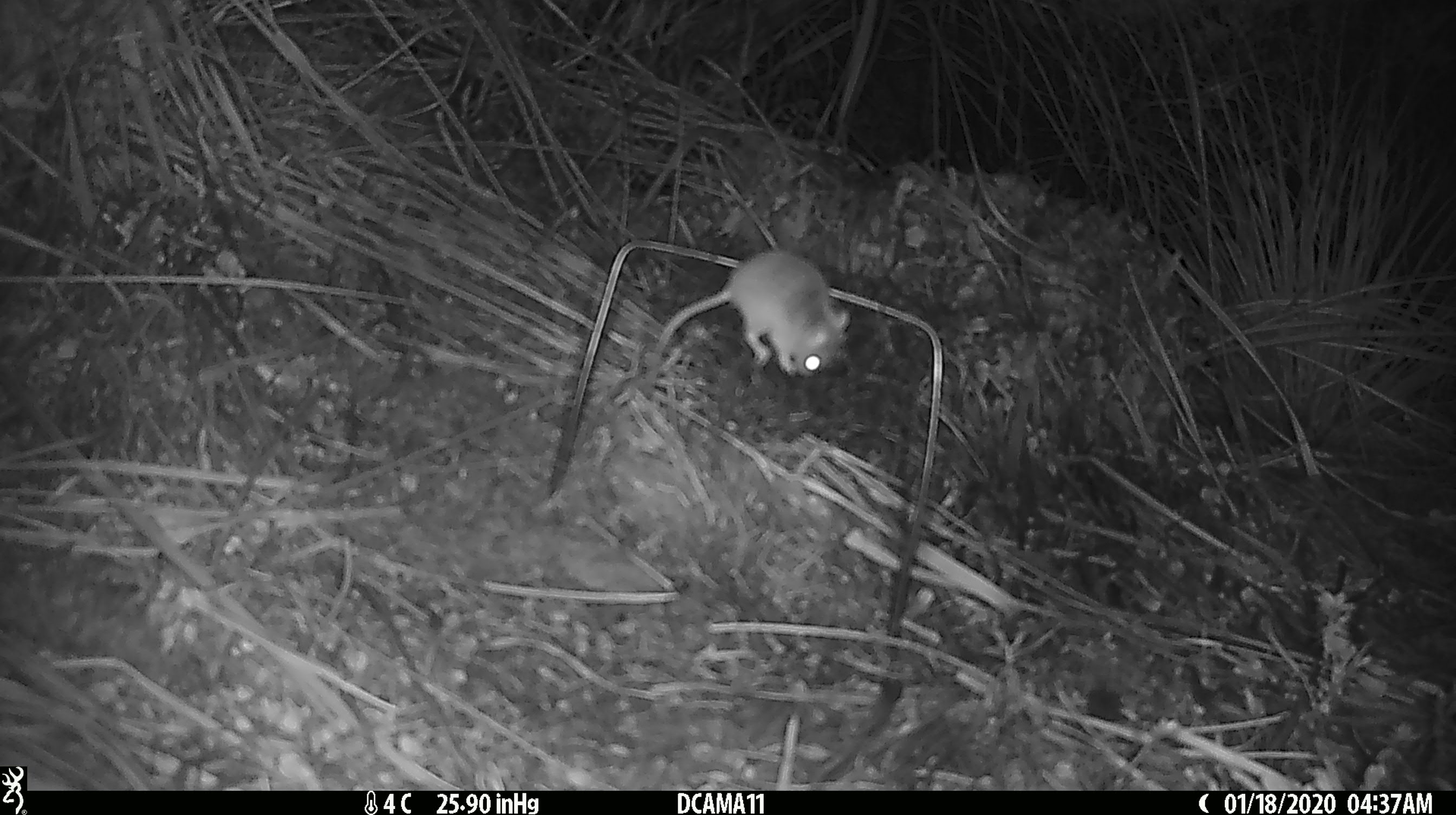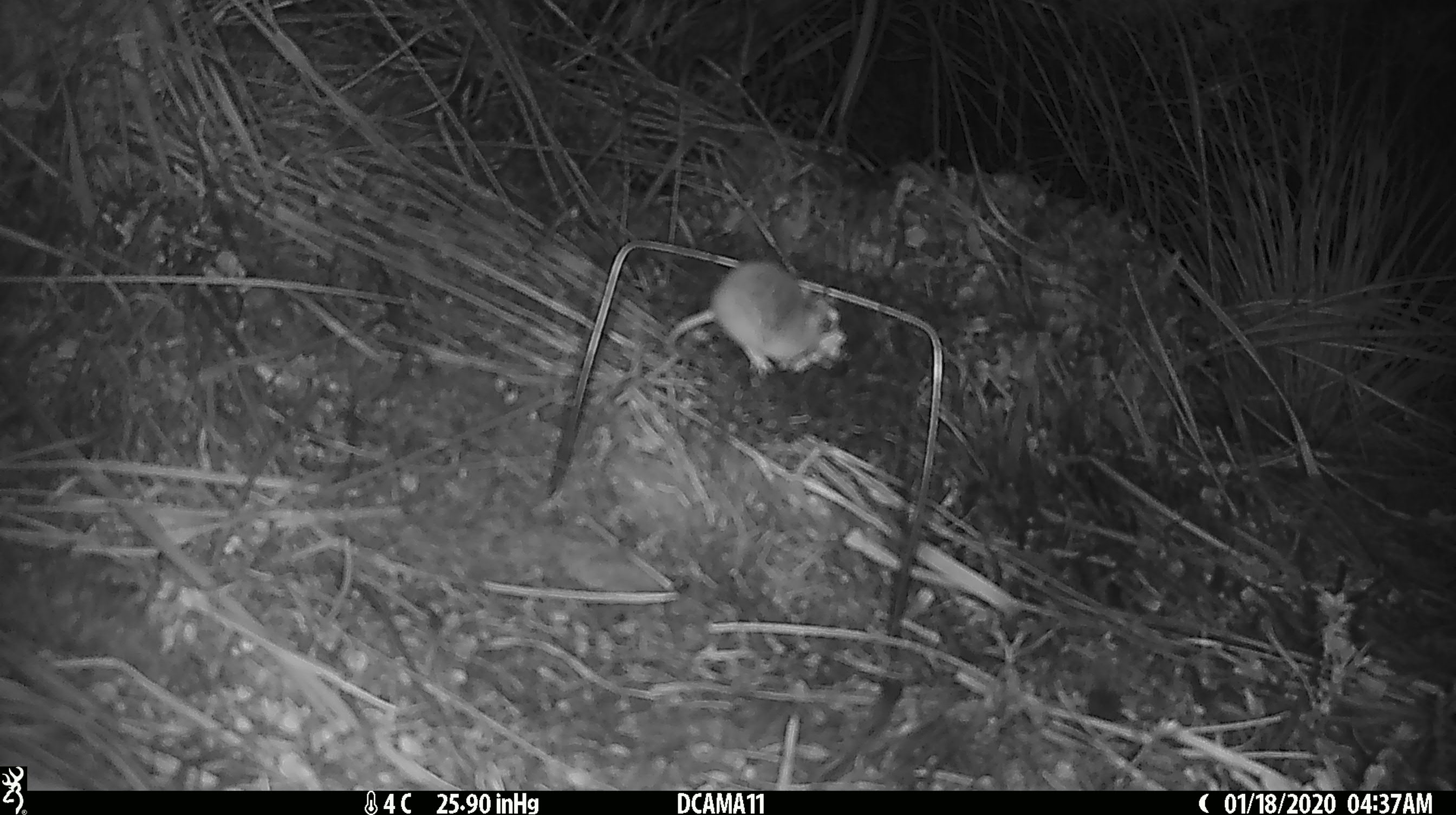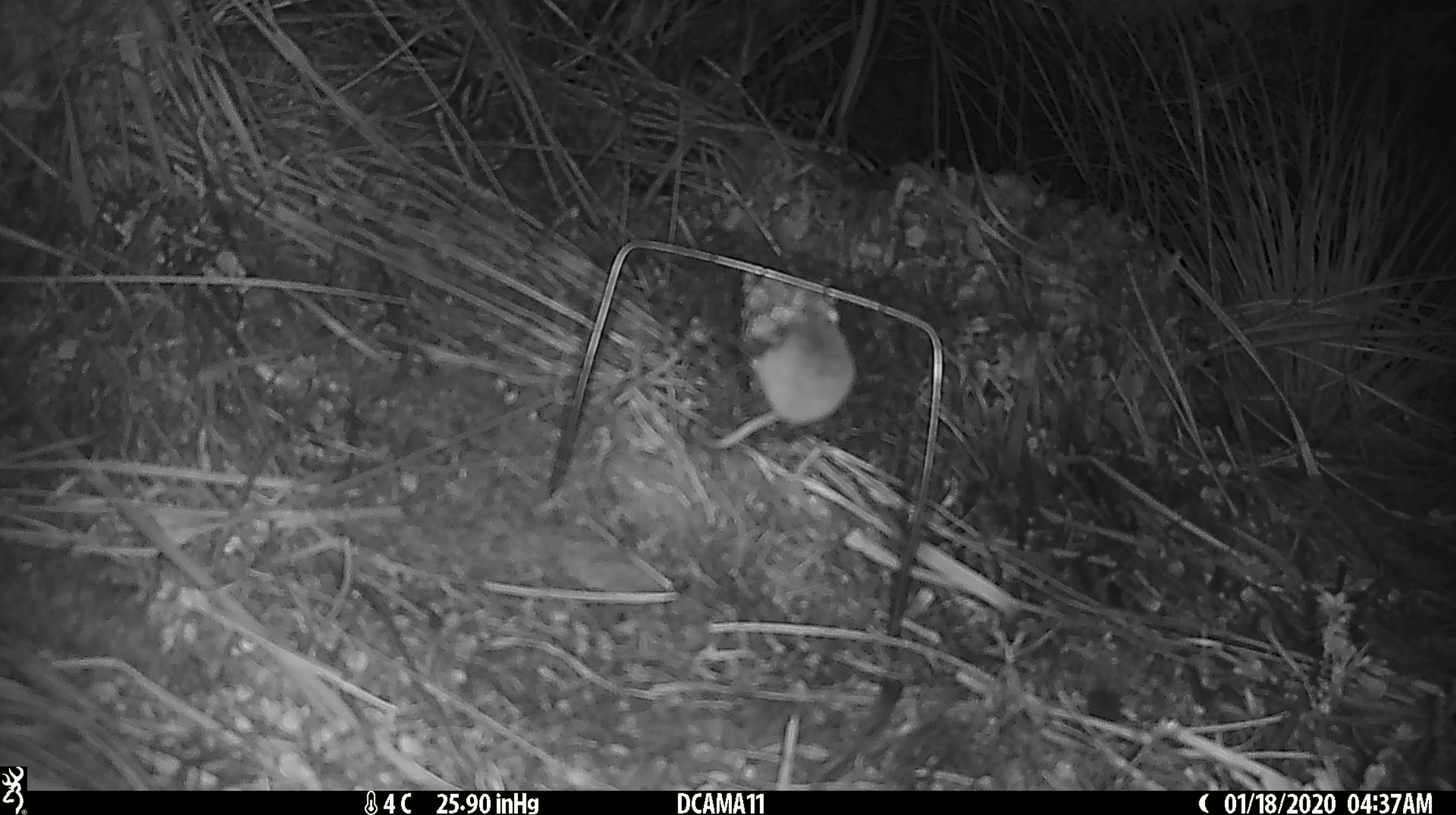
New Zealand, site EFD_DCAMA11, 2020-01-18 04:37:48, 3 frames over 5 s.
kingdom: Animalia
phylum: Chordata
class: Mammalia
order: Rodentia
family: Muridae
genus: Mus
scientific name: Mus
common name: mouse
Mouse (Mus).